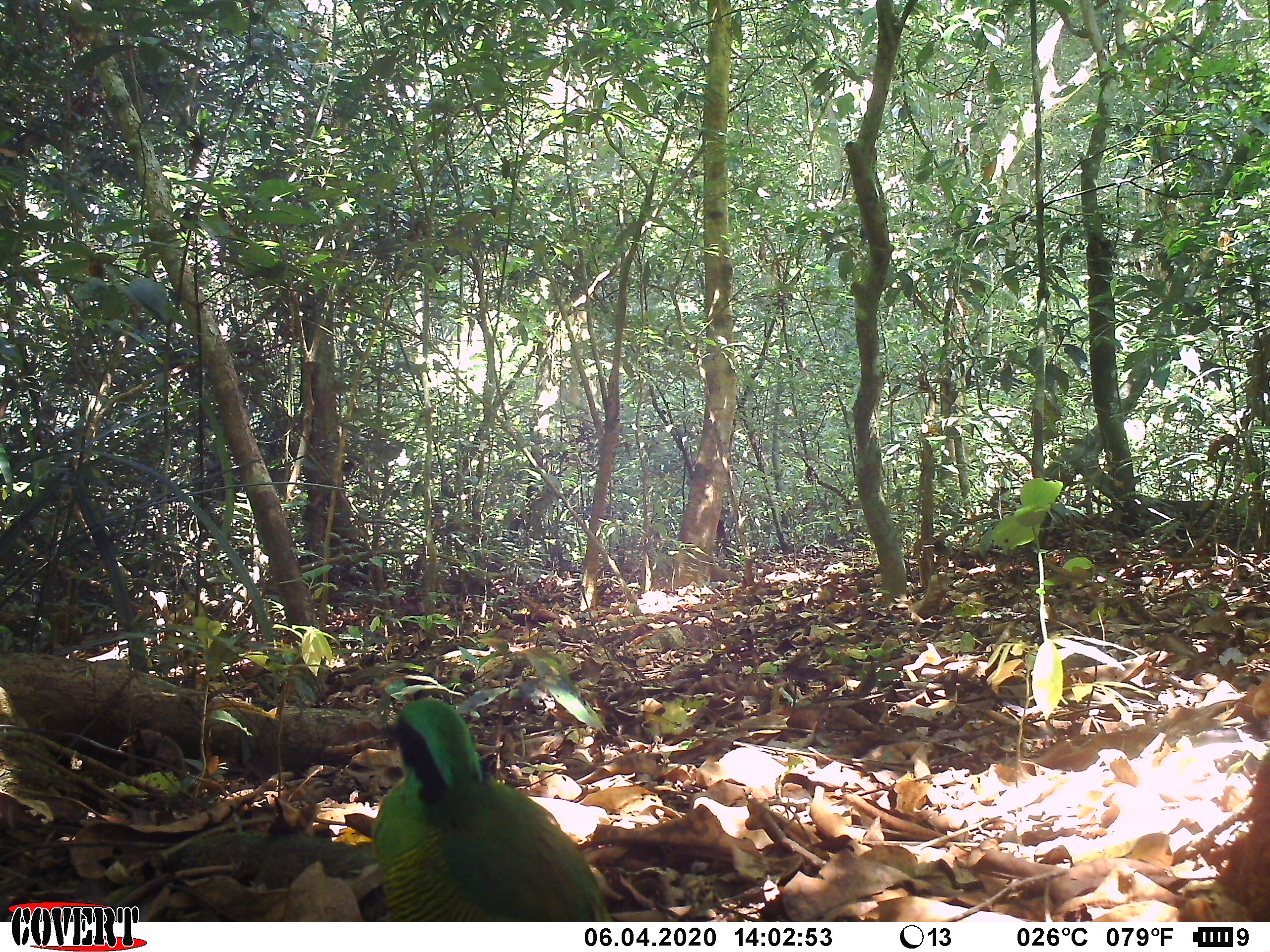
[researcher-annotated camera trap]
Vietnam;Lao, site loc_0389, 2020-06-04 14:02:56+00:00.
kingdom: Animalia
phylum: Chordata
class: Aves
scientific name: Aves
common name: bird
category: unidentified bird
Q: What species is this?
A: Unidentified bird (bird) (Aves).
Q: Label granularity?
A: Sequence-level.